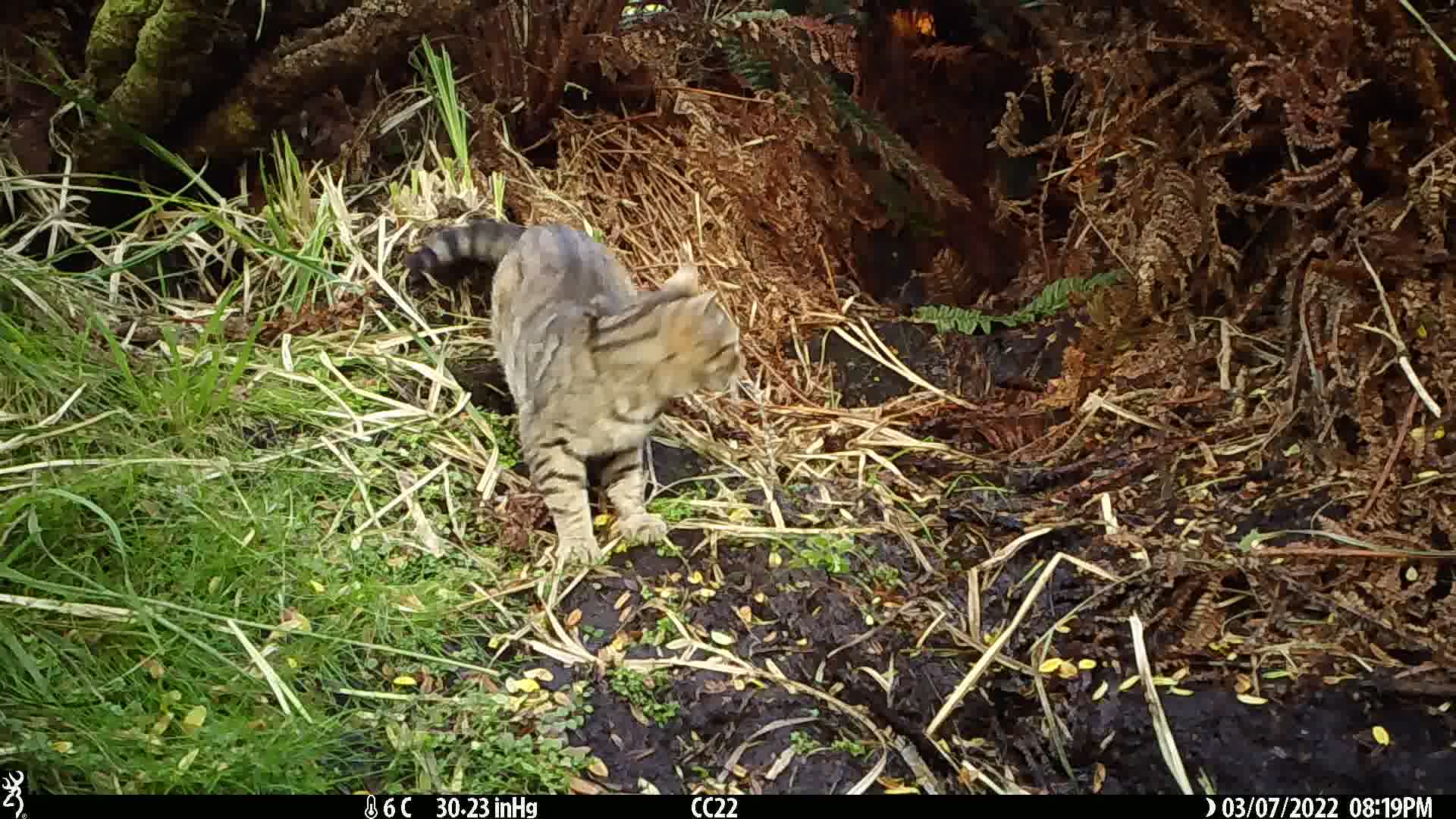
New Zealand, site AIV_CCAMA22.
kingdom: Animalia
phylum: Chordata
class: Mammalia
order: Carnivora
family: Felidae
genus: Felis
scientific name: Felis catus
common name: domestic cat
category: cat